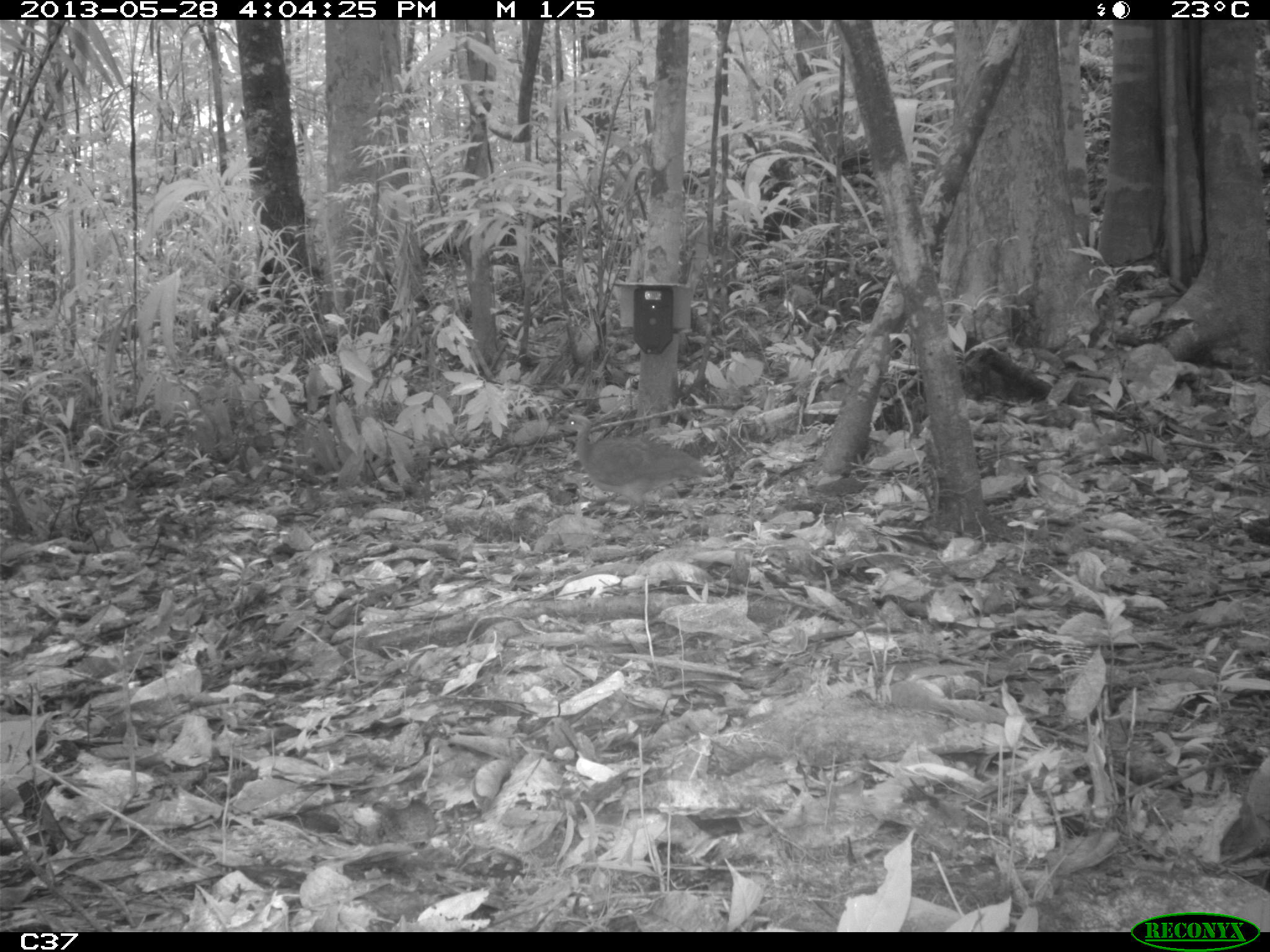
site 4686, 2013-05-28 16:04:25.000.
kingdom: Animalia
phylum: Chordata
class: Aves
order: Tinamiformes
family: Tinamidae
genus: Tinamus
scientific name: Tinamus major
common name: great tinamou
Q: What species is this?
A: Tinamus major (great tinamou).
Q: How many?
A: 1.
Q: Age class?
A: Adult.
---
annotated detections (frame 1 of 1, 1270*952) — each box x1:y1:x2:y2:
tinamus major: 554:414:715:530